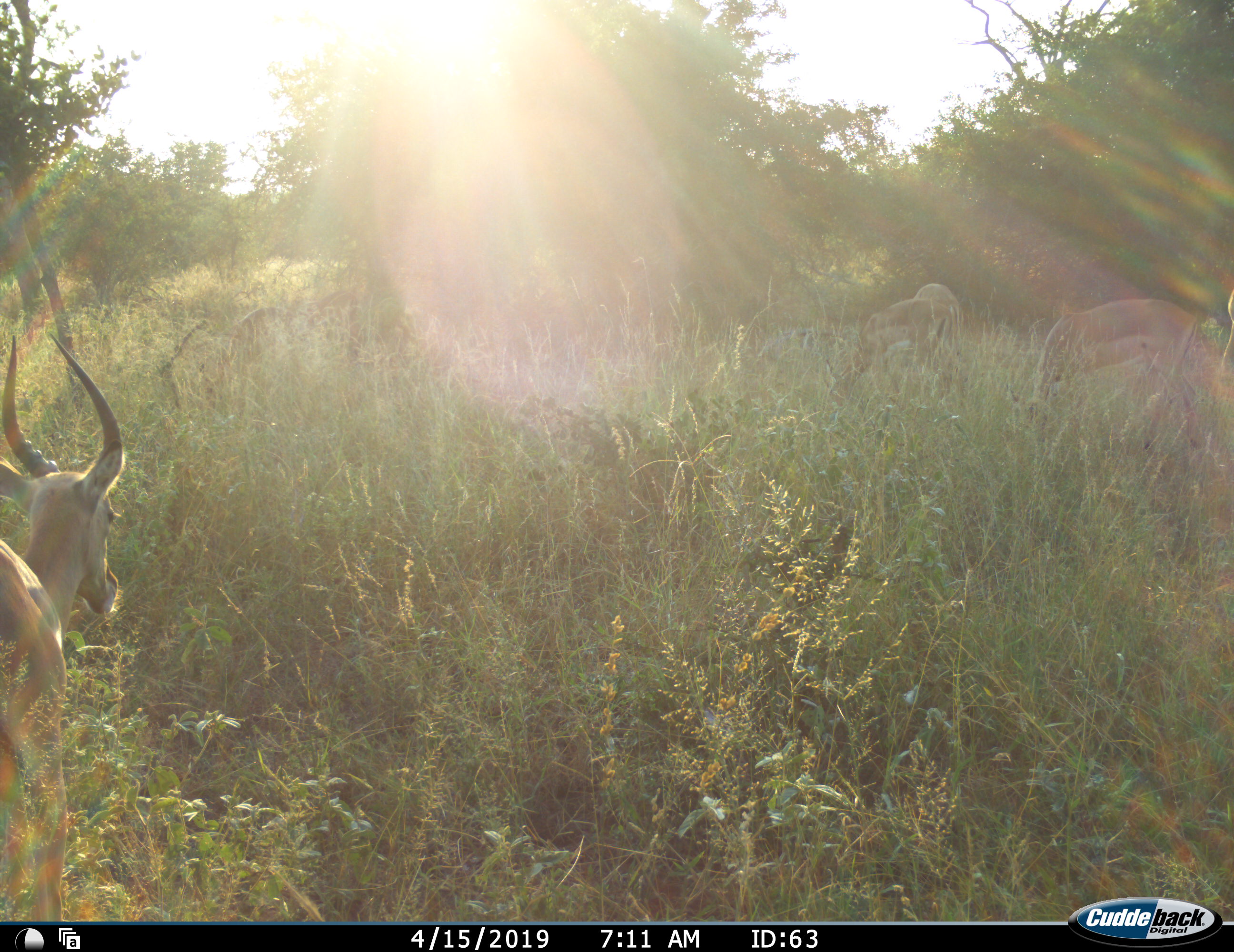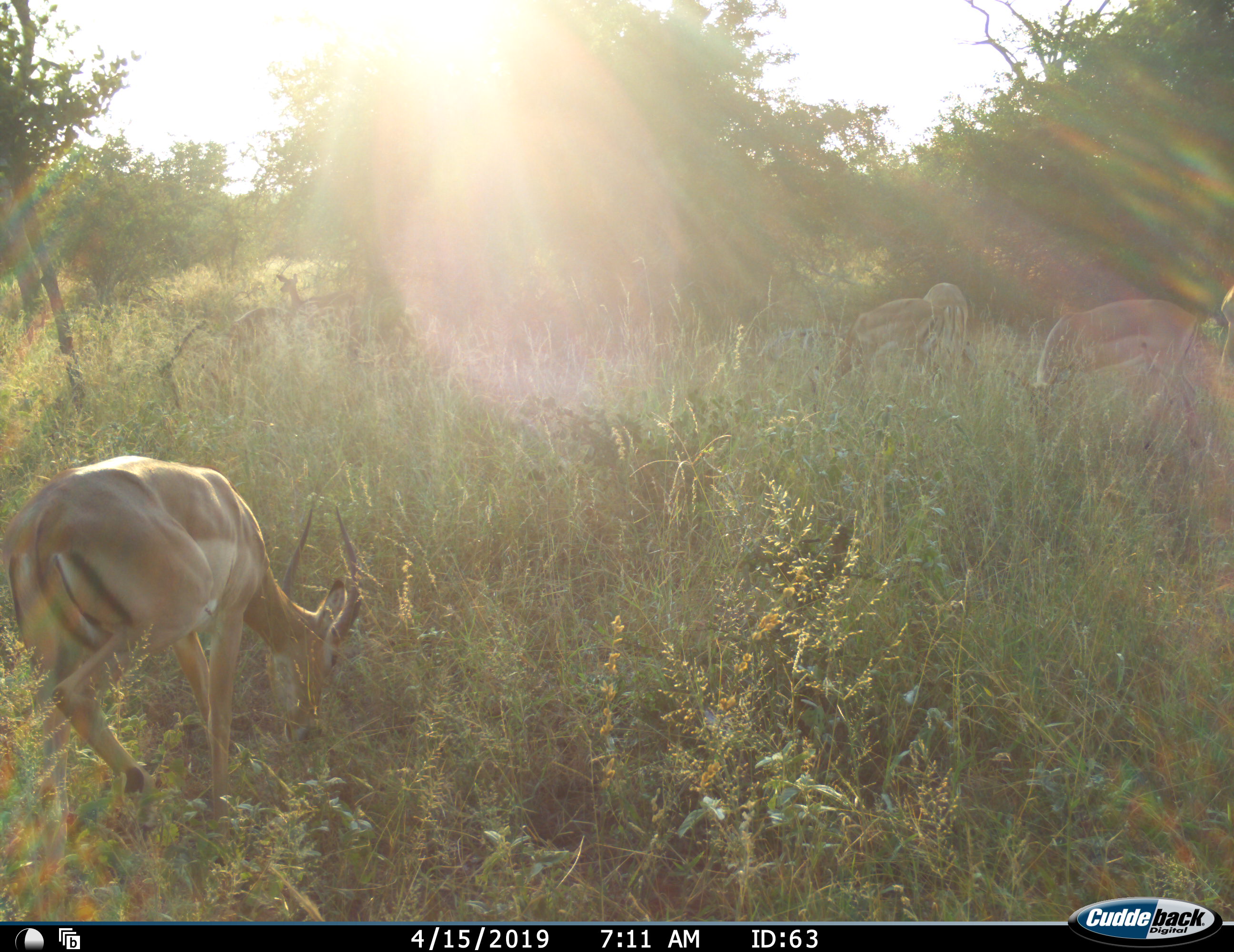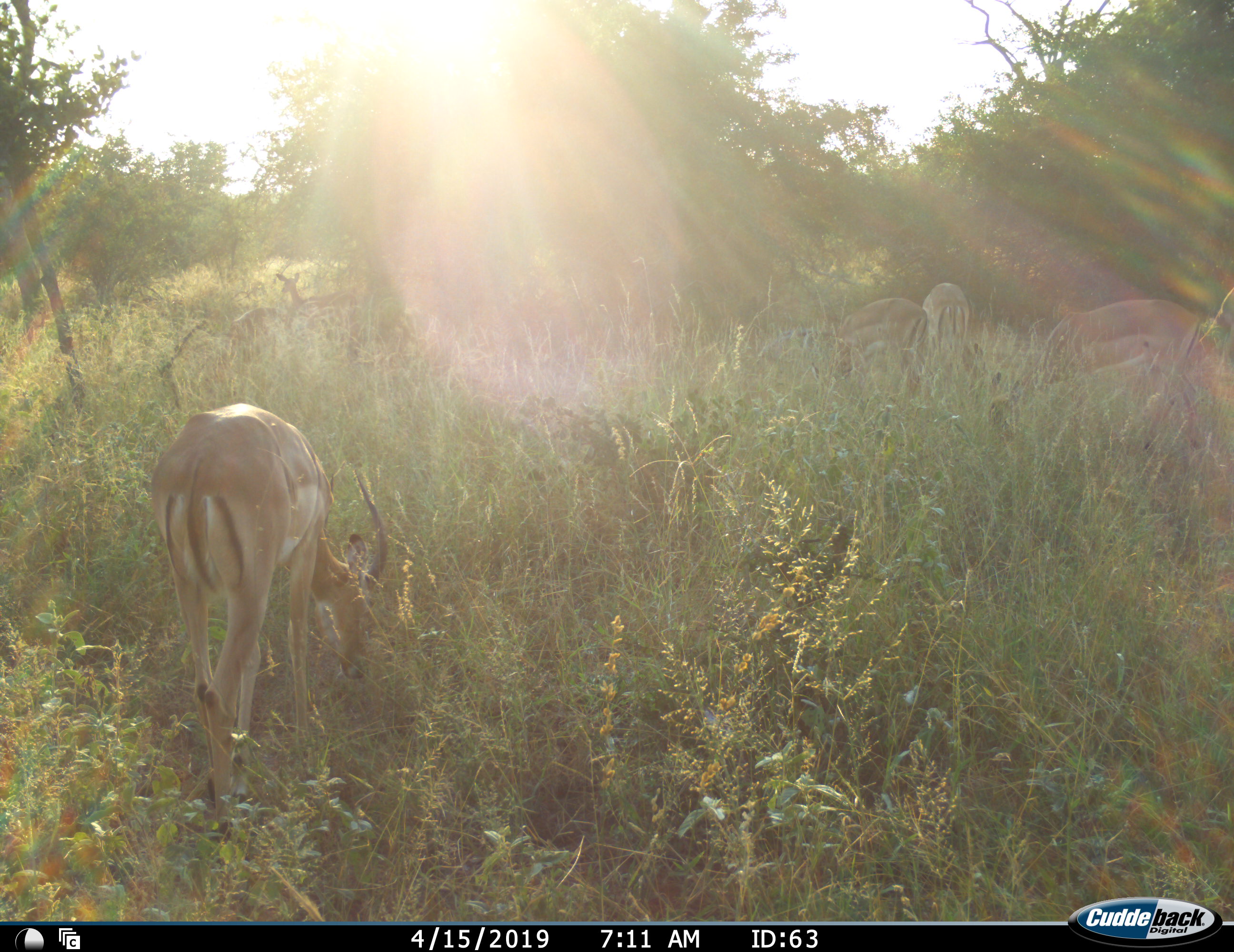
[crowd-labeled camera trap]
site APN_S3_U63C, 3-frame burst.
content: unidentified animal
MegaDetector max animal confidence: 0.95